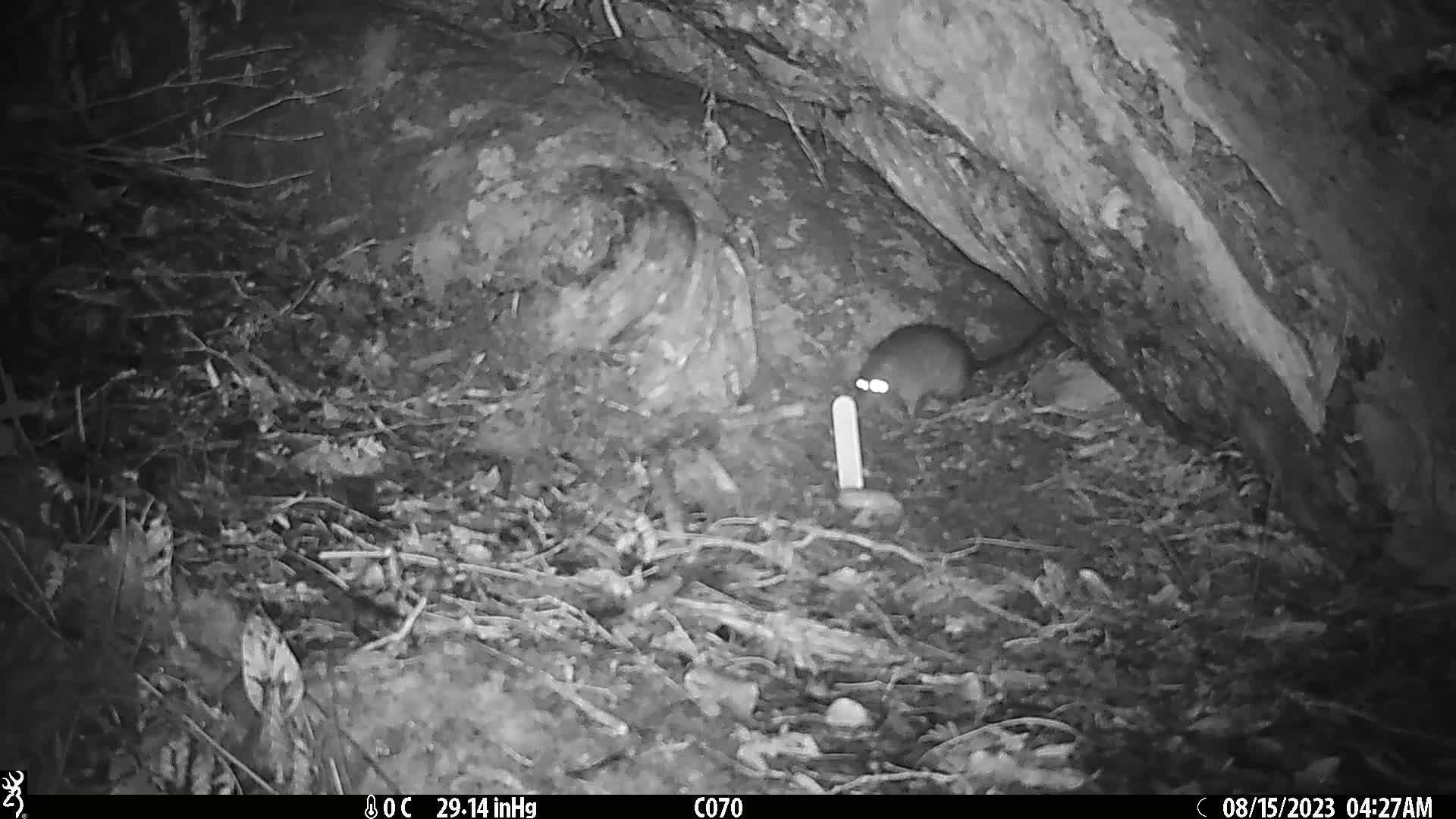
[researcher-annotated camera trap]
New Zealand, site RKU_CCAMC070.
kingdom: Animalia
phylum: Chordata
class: Mammalia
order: Rodentia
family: Muridae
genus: Rattus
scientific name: Rattus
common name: rat